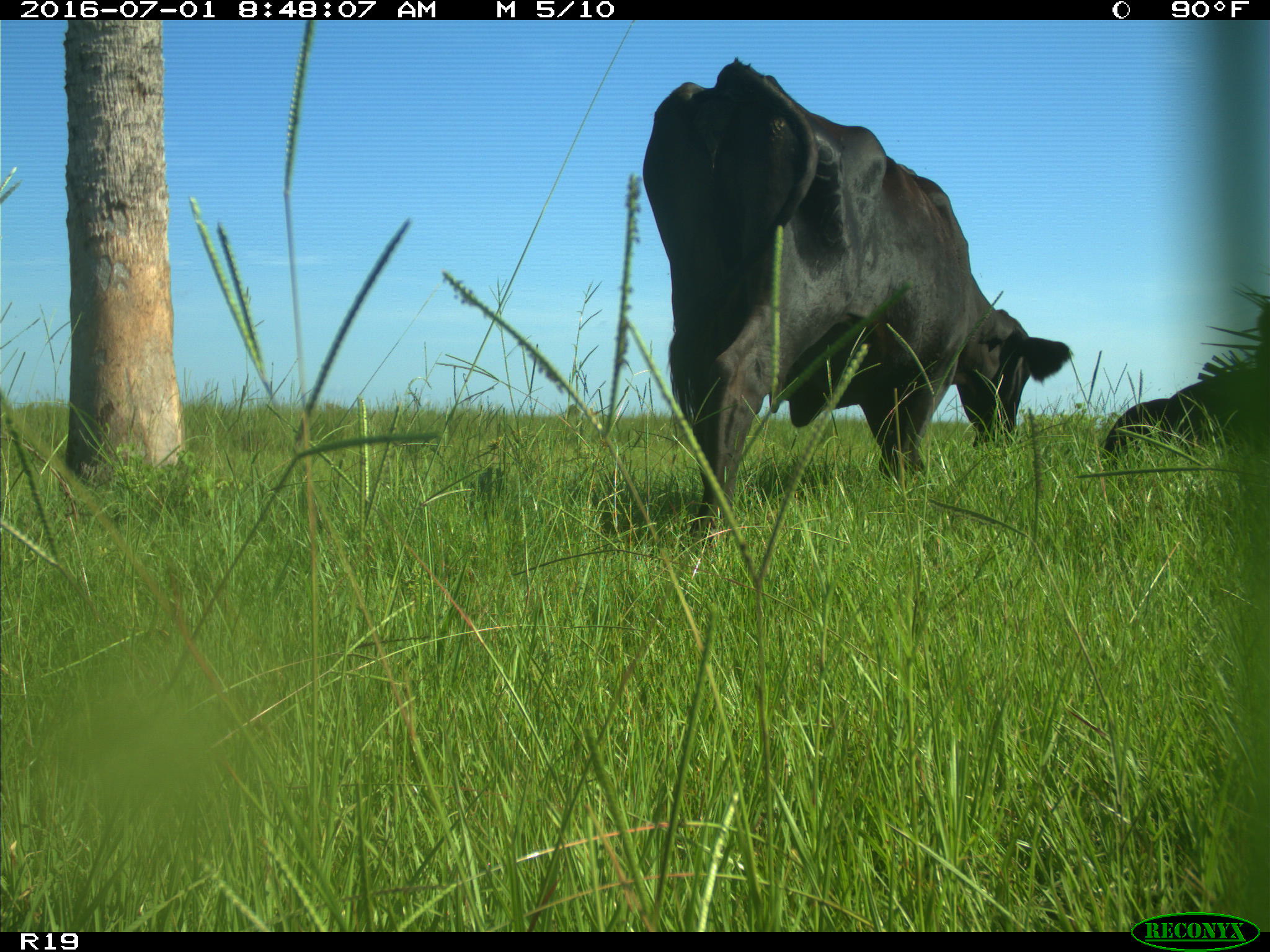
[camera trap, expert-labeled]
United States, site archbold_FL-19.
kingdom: Animalia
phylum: Chordata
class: Mammalia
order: Artiodactyla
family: Bovidae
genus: Bos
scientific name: Bos taurus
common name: domestic cow